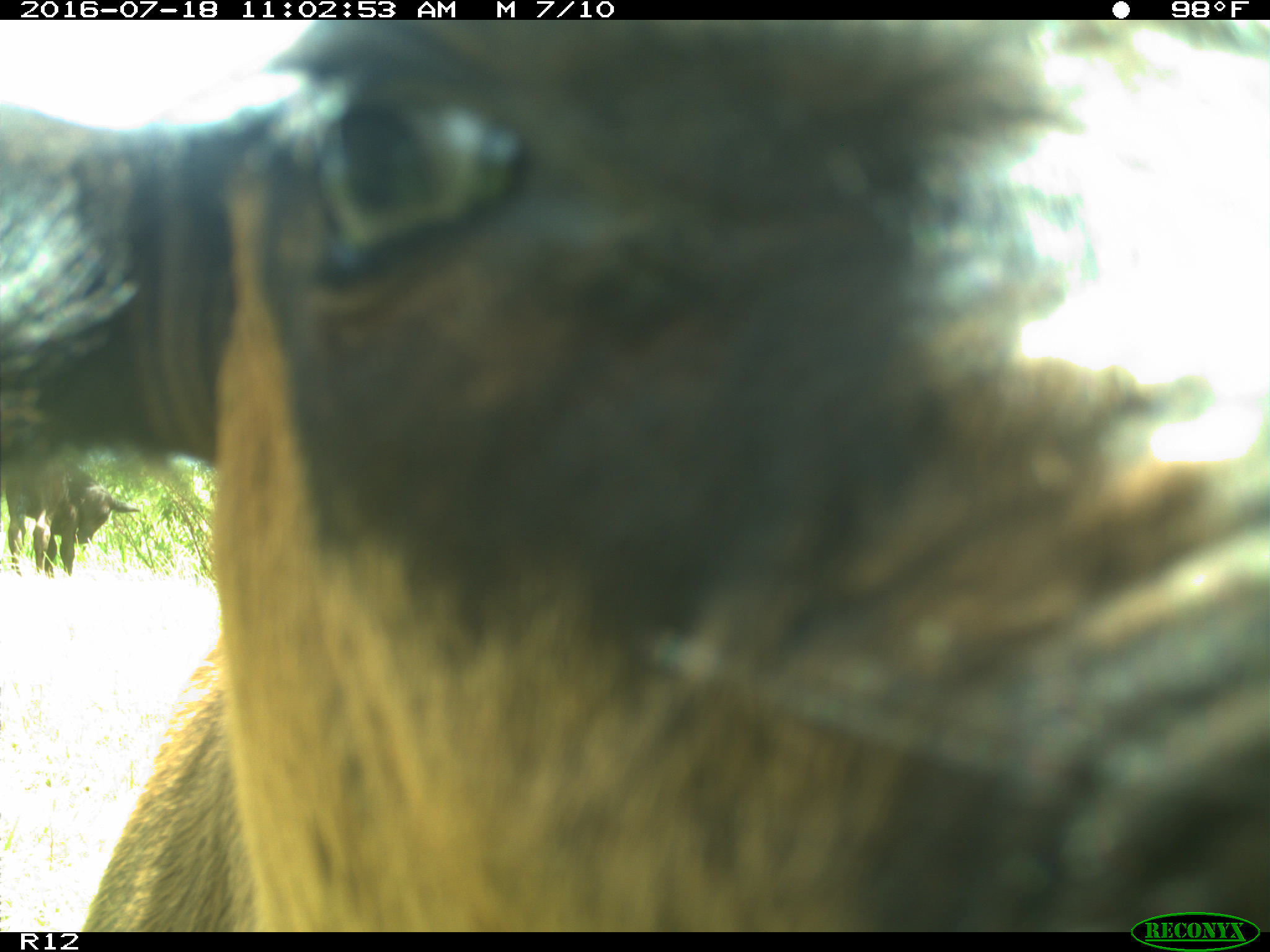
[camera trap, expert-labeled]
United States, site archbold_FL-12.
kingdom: Animalia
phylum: Chordata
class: Mammalia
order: Artiodactyla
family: Bovidae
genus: Bos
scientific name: Bos taurus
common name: domestic cow